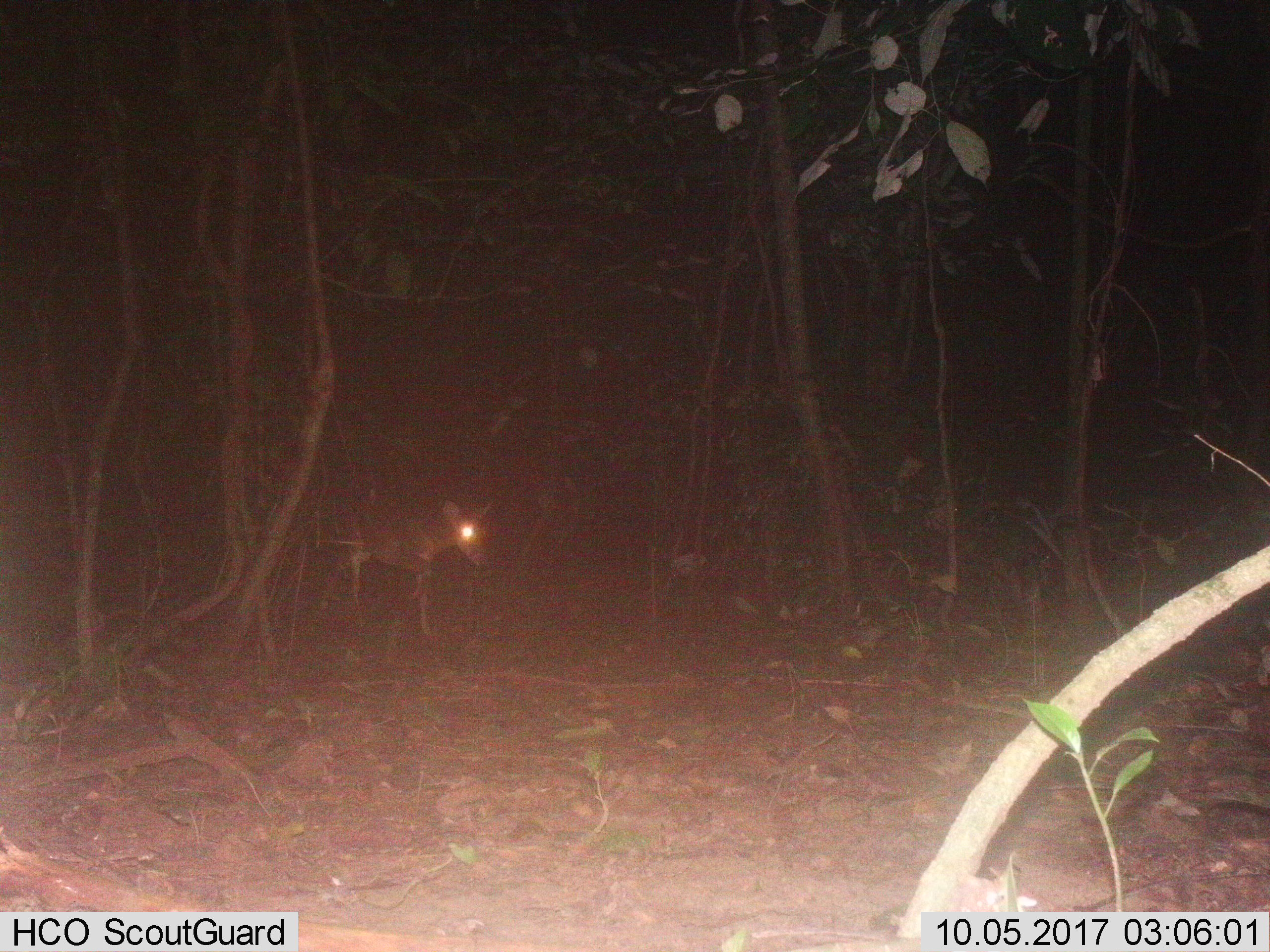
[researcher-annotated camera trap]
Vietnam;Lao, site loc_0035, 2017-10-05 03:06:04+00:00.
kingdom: Animalia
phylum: Chordata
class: Mammalia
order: Artiodactyla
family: Cervidae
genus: Muntiacus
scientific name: Muntiacus vuquangensis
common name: large-antlered muntjac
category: large antlered muntjac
Large antlered muntjac (large-antlered muntjac) (Muntiacus vuquangensis). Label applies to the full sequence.